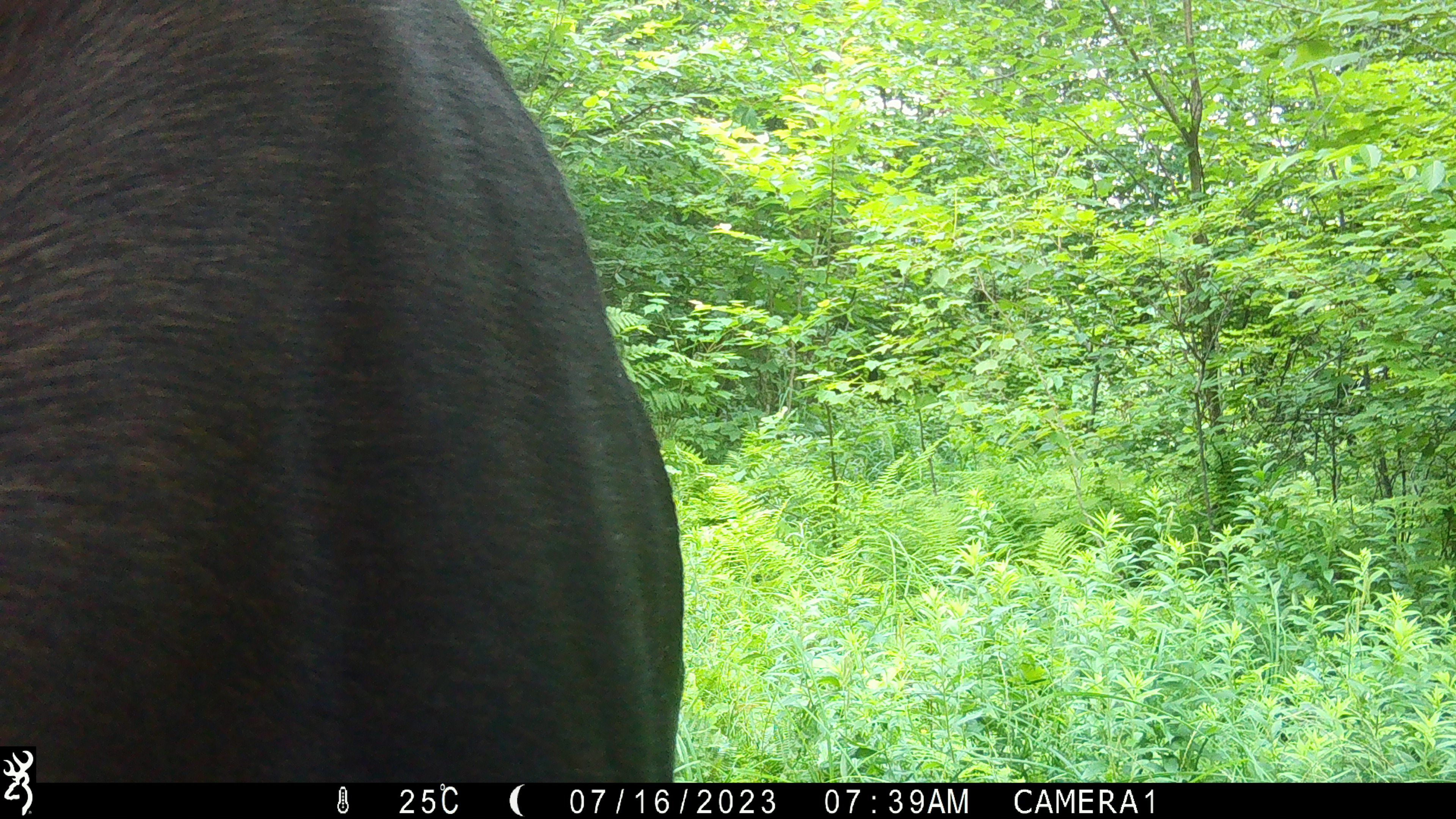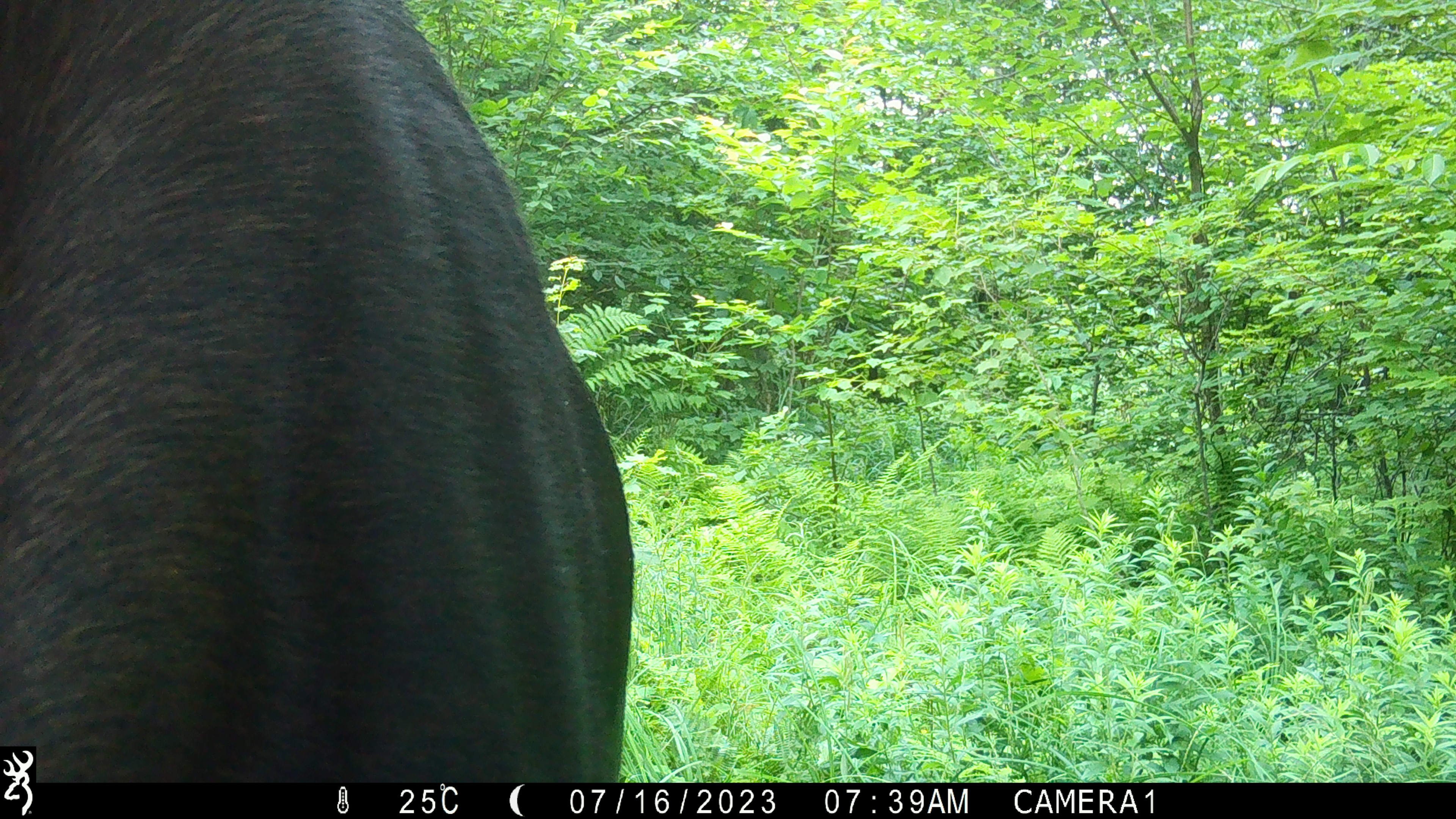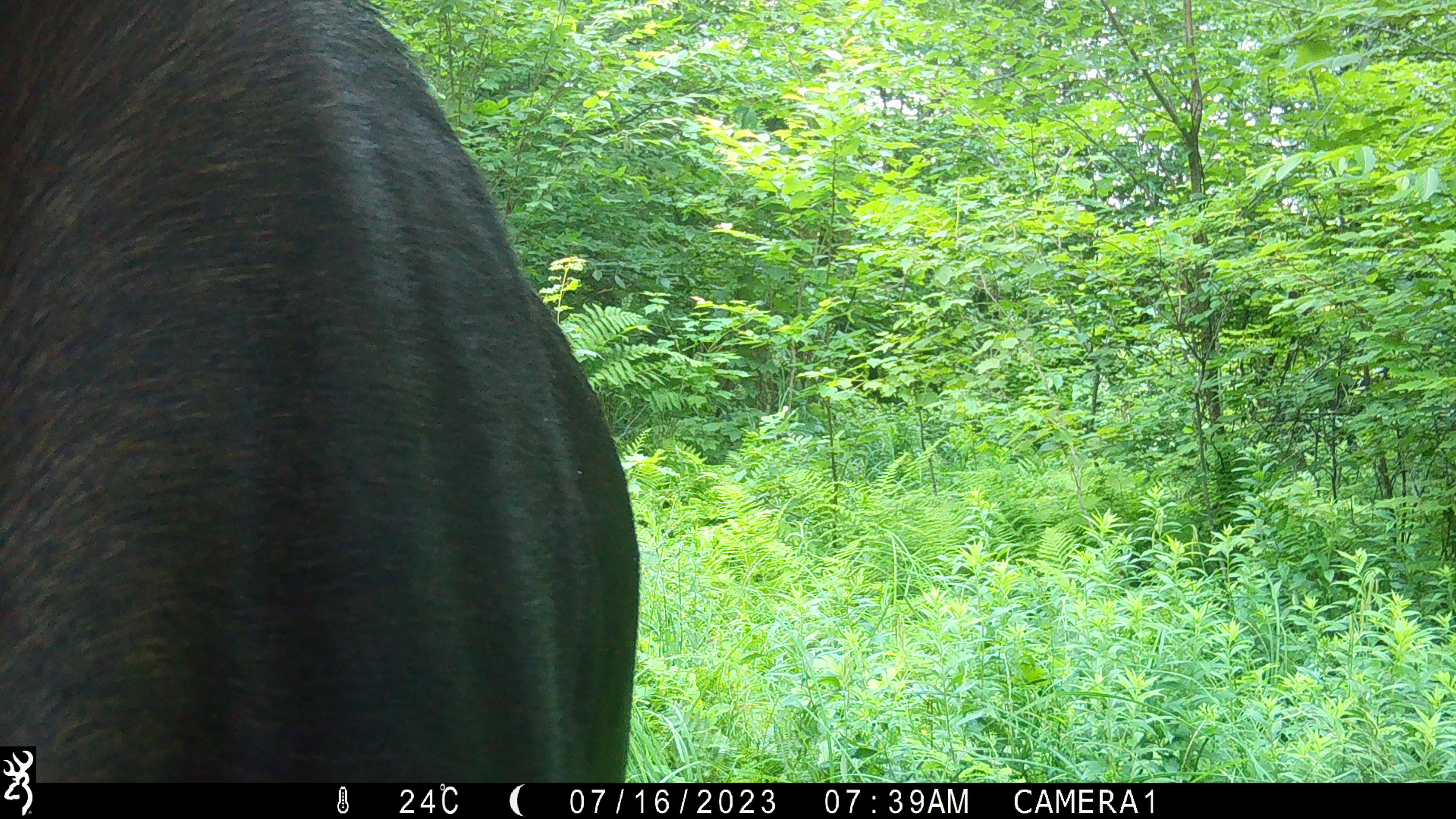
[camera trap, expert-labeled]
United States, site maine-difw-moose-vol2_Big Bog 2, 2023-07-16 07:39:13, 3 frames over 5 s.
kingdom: Animalia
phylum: Chordata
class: Mammalia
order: Artiodactyla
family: Cervidae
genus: Alces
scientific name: Alces alces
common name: moose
Moose (Alces alces).